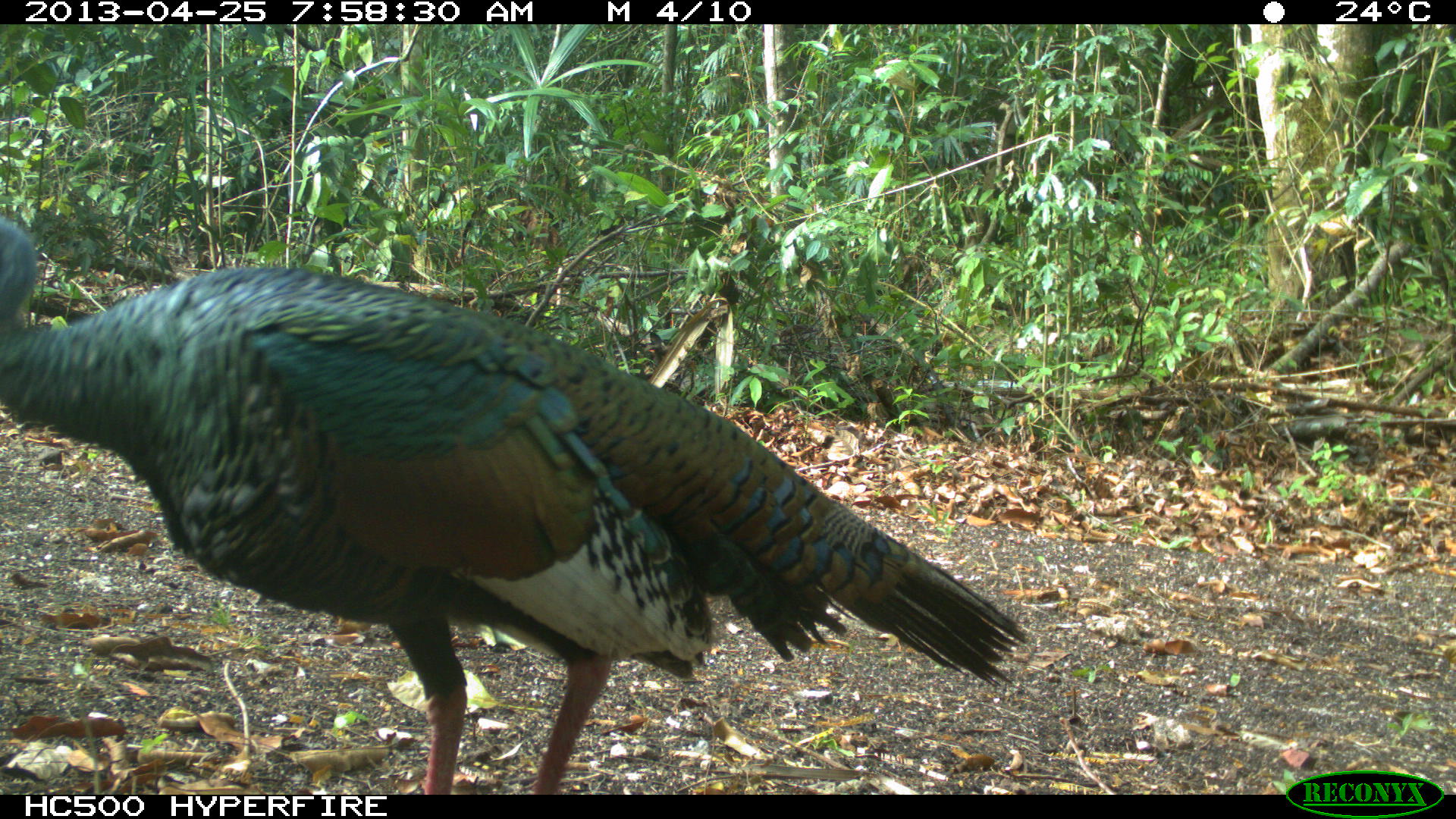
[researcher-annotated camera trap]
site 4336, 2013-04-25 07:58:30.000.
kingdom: Animalia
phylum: Chordata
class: Aves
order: Galliformes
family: Phasianidae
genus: Meleagris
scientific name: Meleagris ocellata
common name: ocellated turkey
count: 1